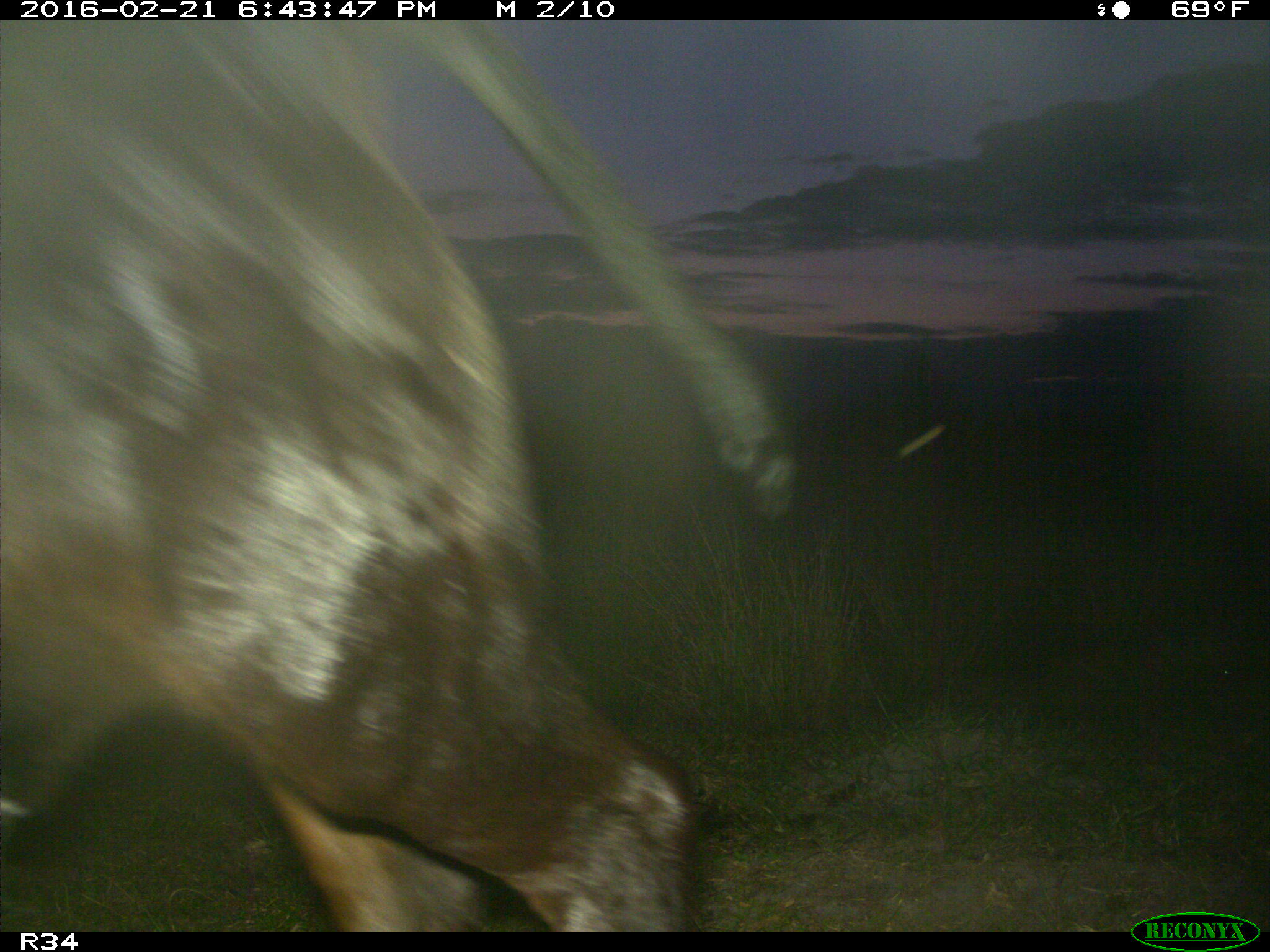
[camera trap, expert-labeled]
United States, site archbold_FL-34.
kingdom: Animalia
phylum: Chordata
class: Mammalia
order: Artiodactyla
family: Bovidae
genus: Bos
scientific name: Bos taurus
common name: domestic cow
Bos taurus (domestic cow).